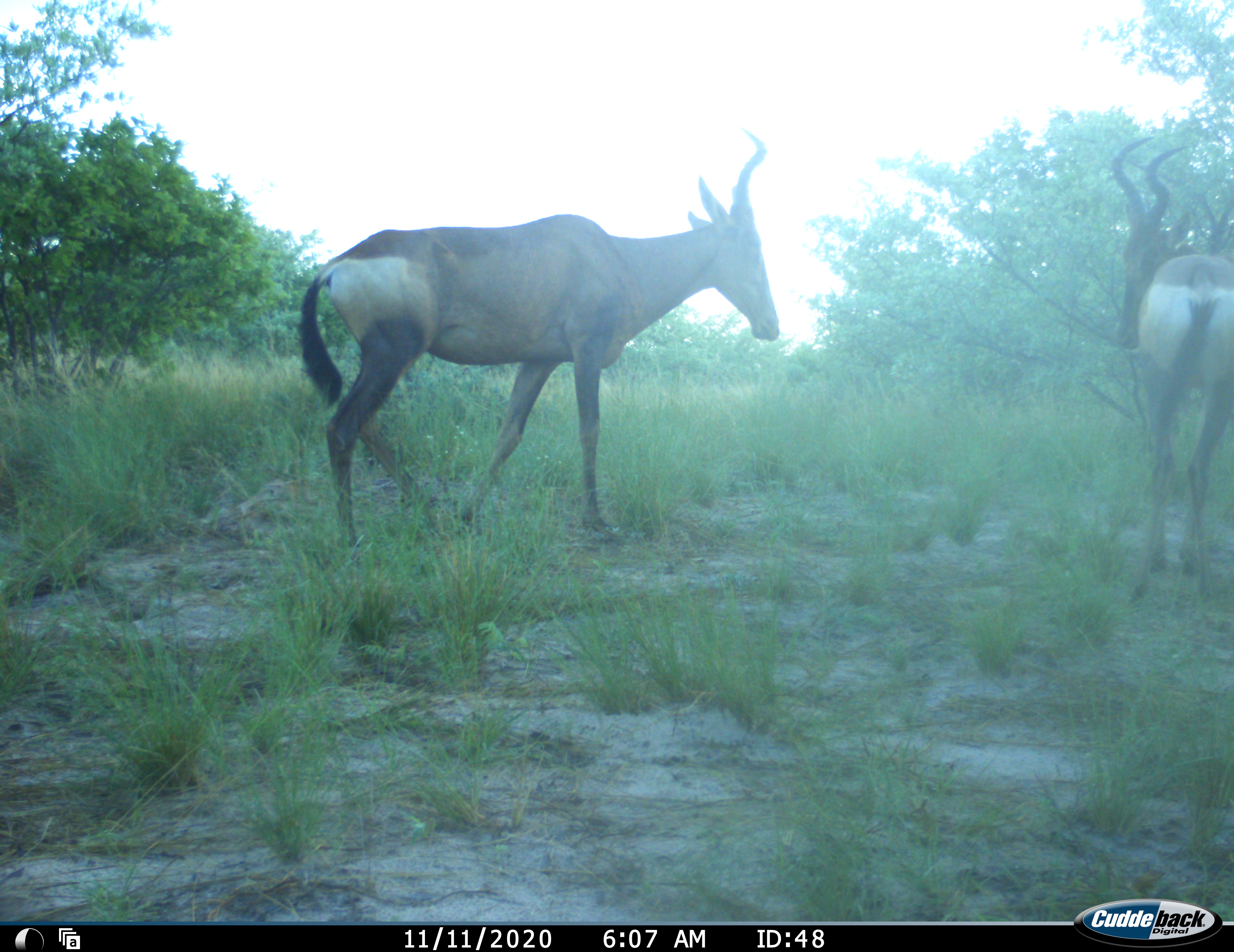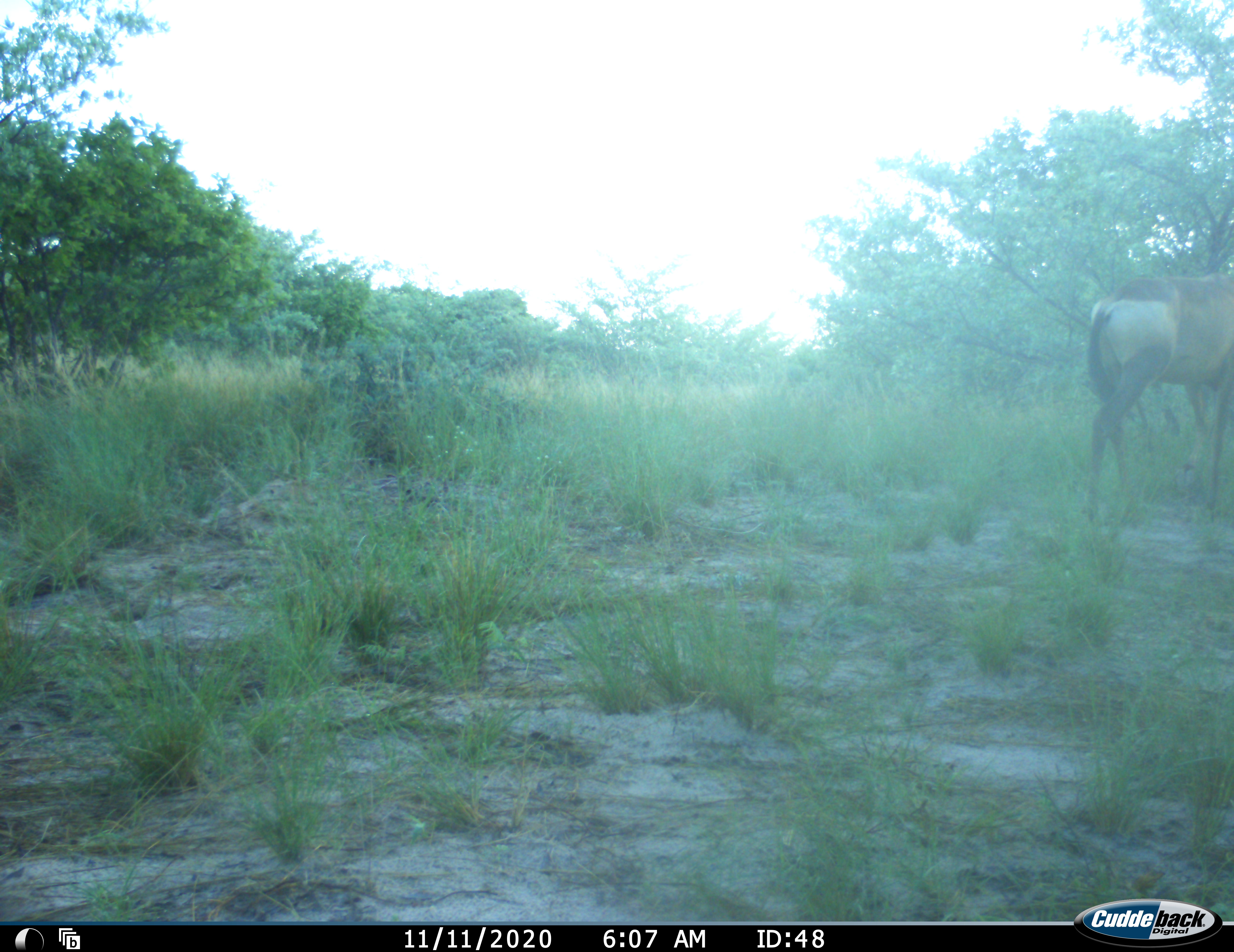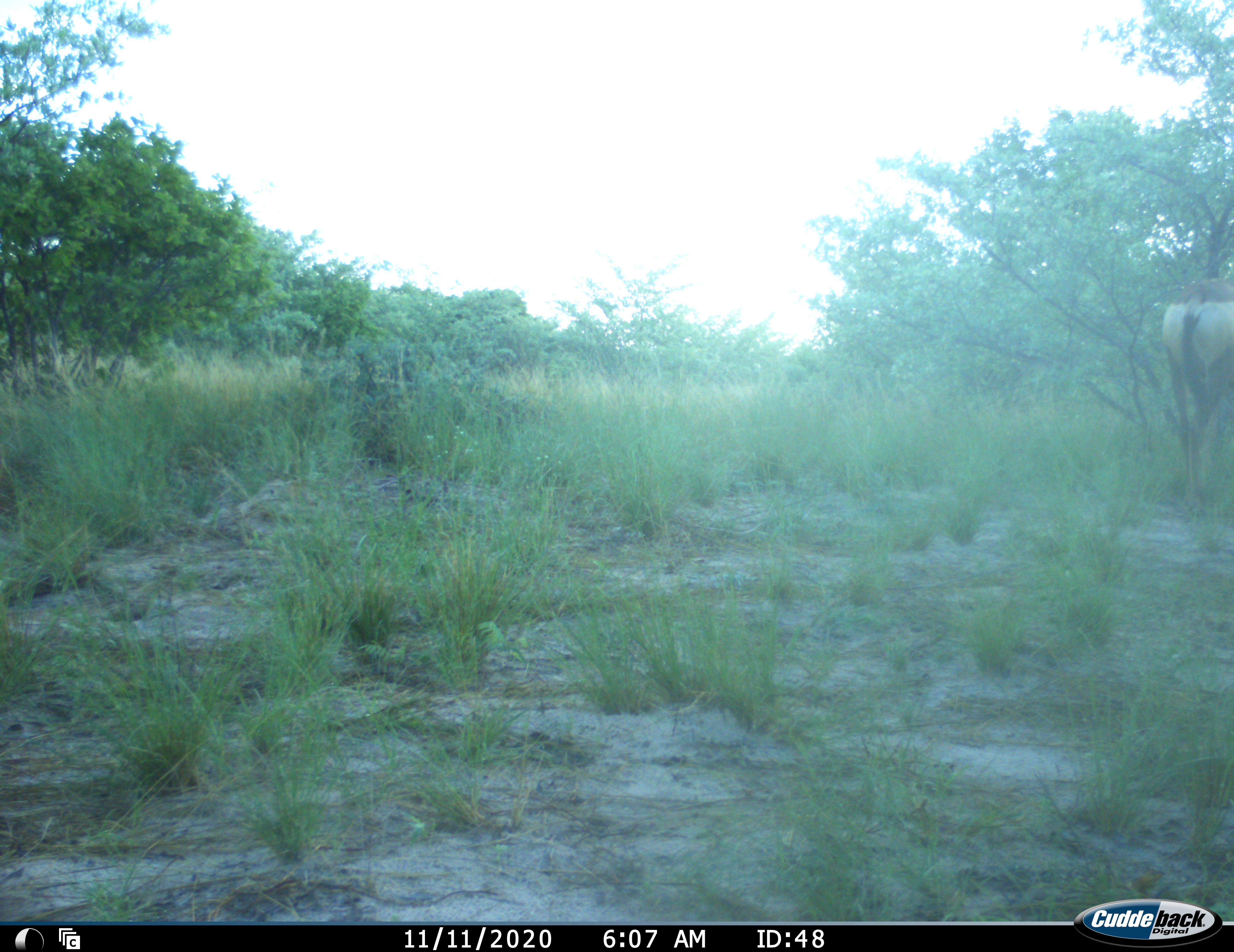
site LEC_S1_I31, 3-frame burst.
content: unidentified animal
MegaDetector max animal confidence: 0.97